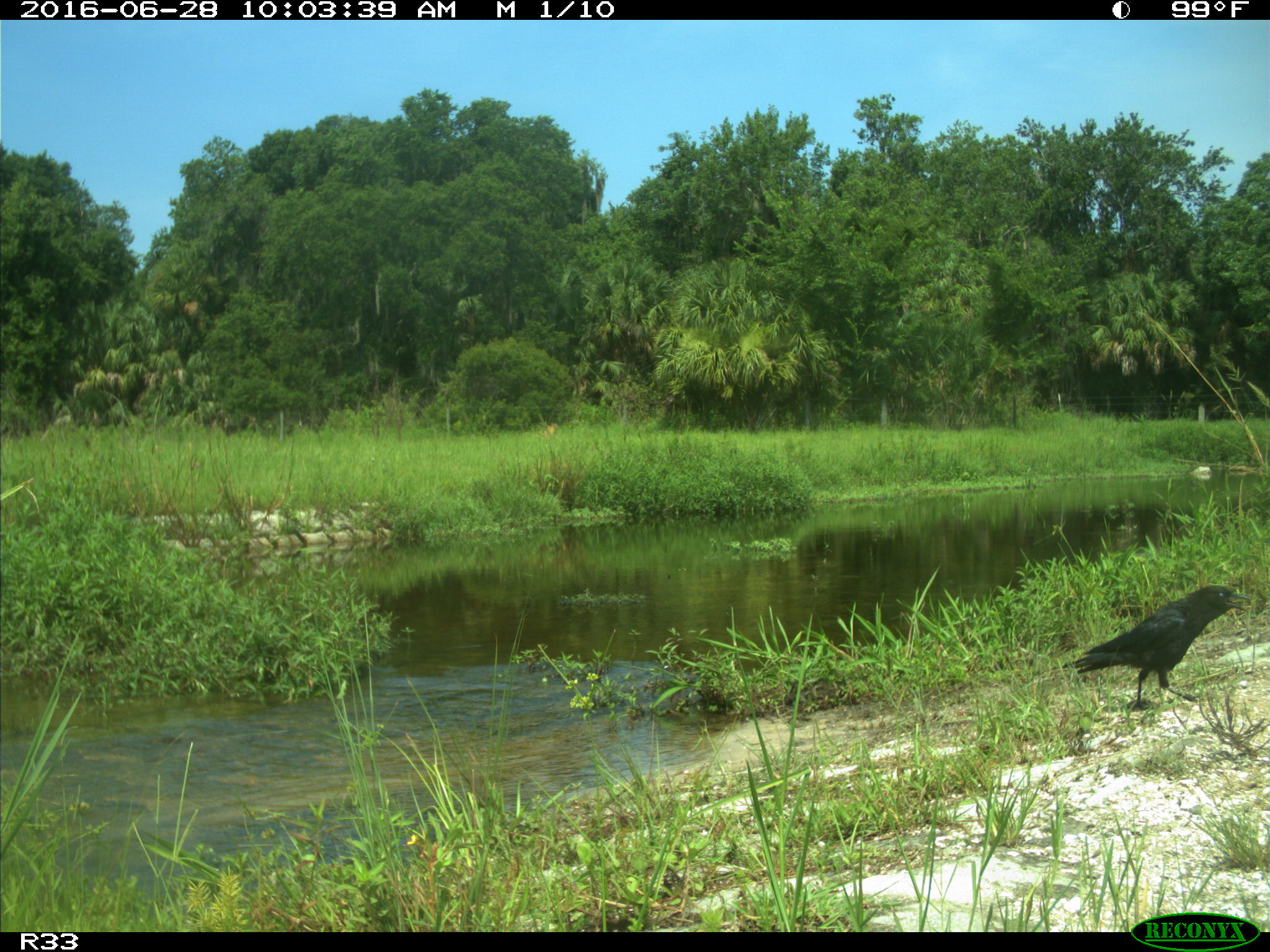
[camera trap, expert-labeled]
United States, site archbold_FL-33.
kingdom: Animalia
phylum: Chordata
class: Aves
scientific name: Aves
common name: birds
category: unidentified bird